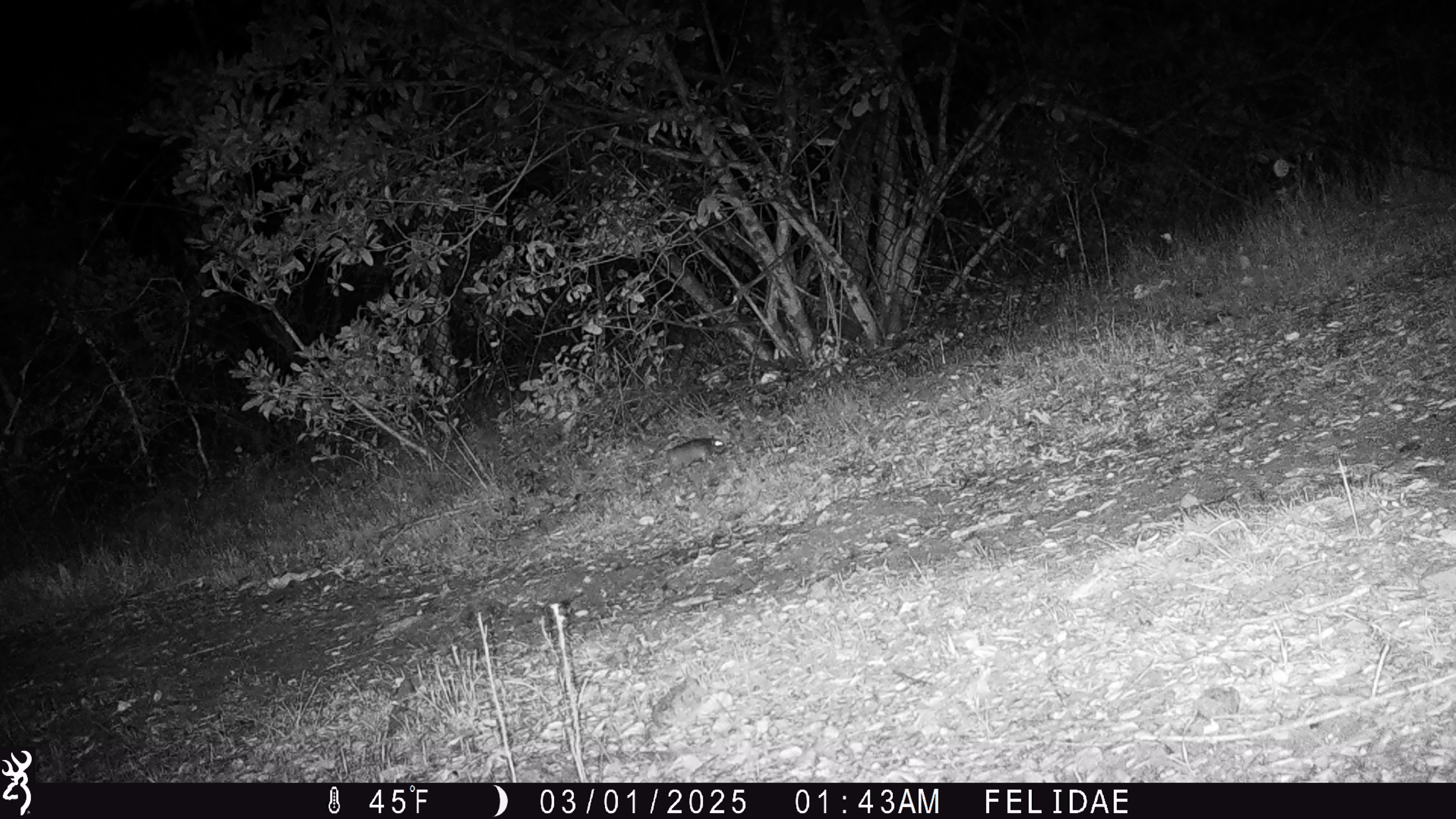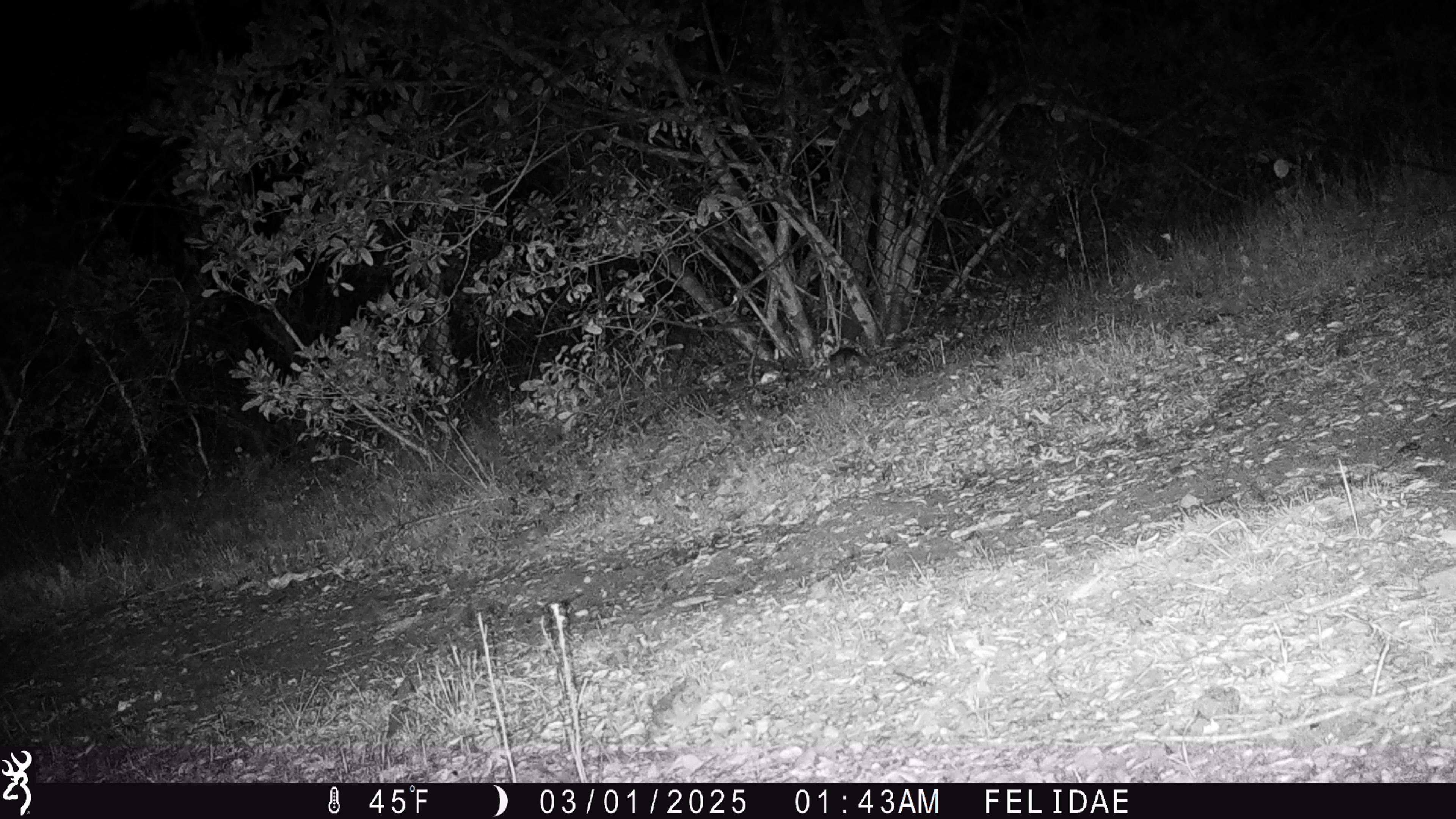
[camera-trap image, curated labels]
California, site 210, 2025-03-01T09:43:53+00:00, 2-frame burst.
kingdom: Animalia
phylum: Chordata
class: Mammalia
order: Rodentia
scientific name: Rodentia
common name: mouse or rat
Mouse or rat (Rodentia).